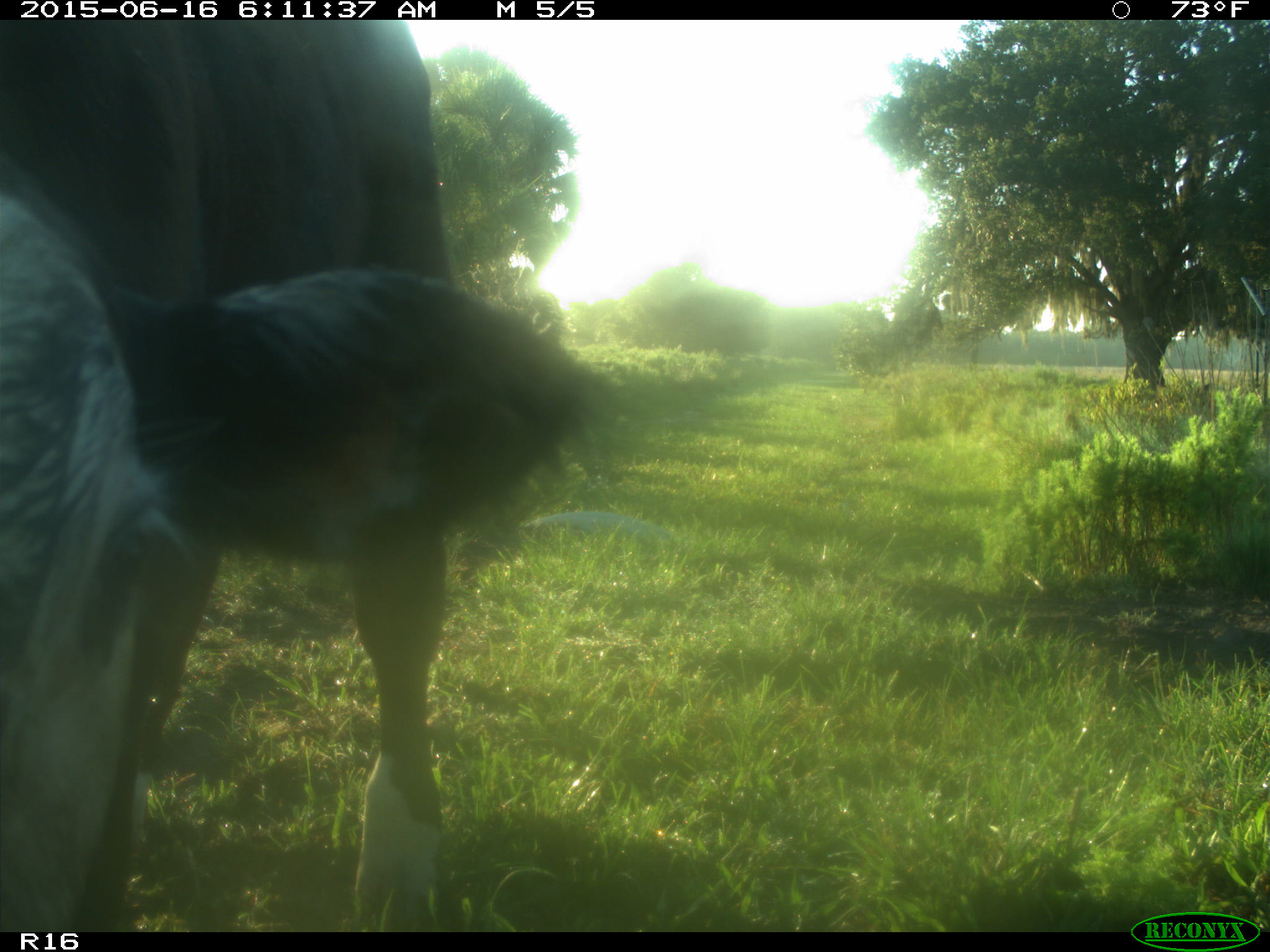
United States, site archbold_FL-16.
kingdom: Animalia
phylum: Chordata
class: Mammalia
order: Artiodactyla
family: Bovidae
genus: Bos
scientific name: Bos taurus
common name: domestic cow